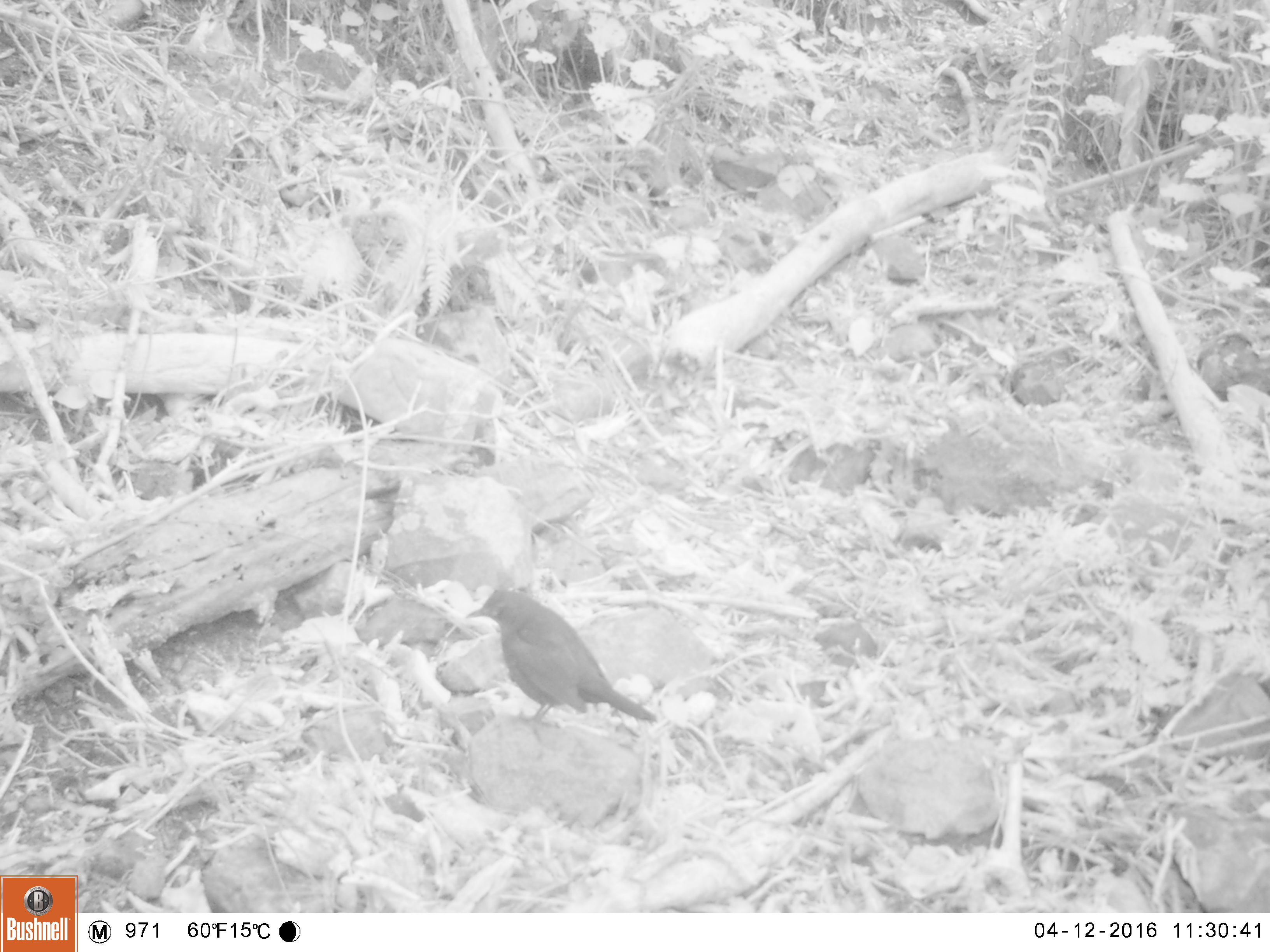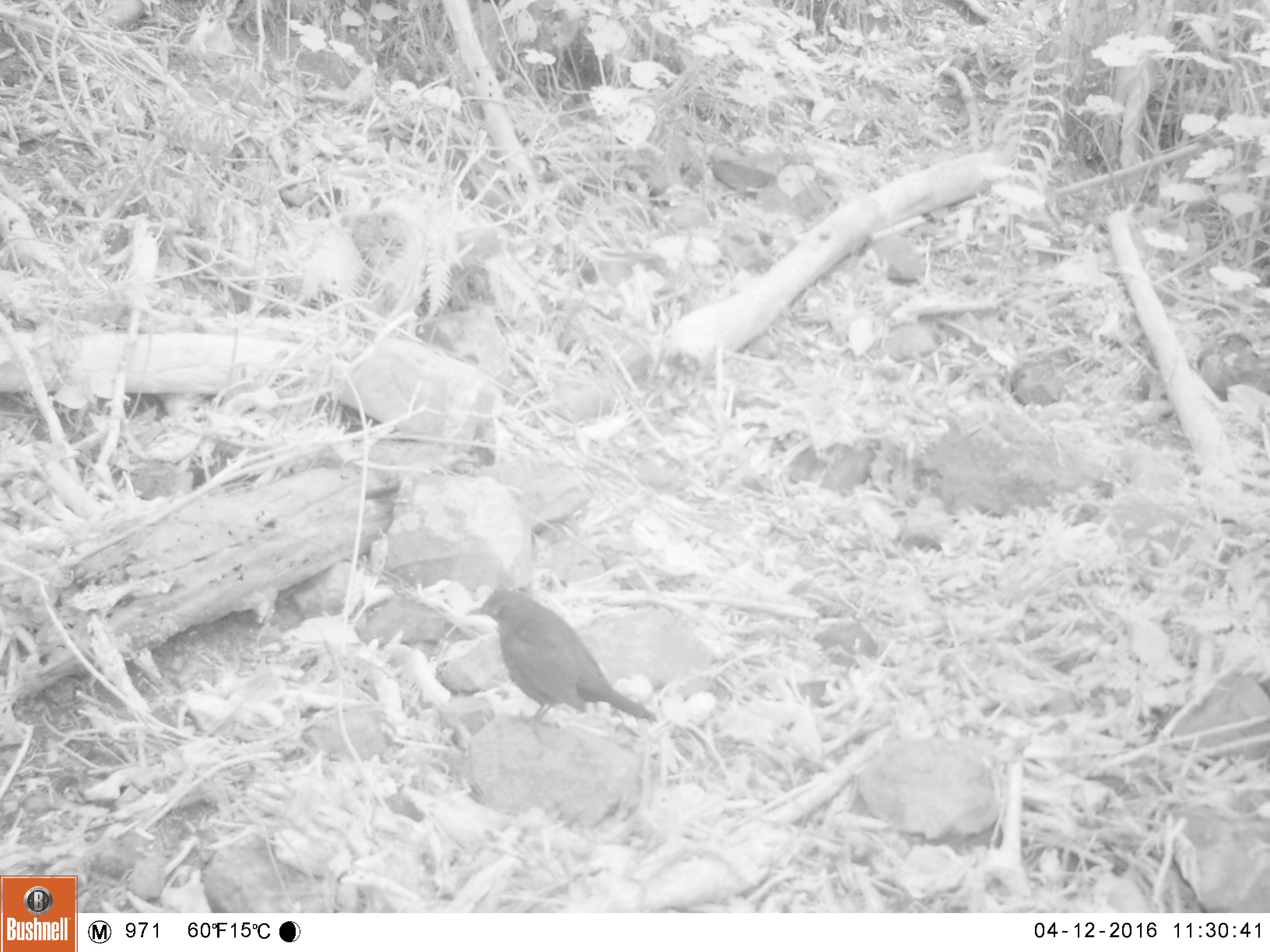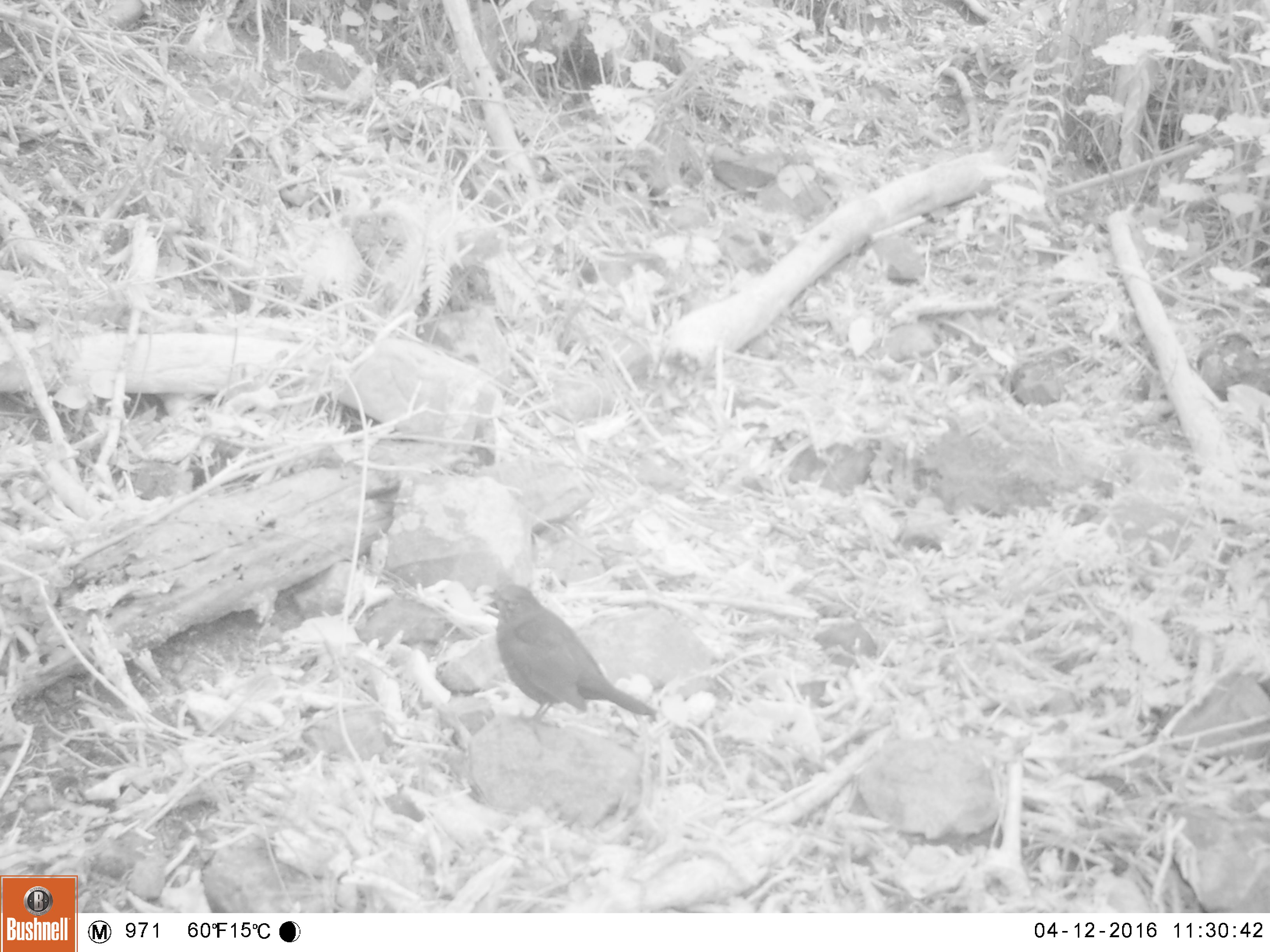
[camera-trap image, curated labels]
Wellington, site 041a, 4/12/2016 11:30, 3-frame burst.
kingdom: Animalia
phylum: Chordata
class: Aves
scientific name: Aves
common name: bird